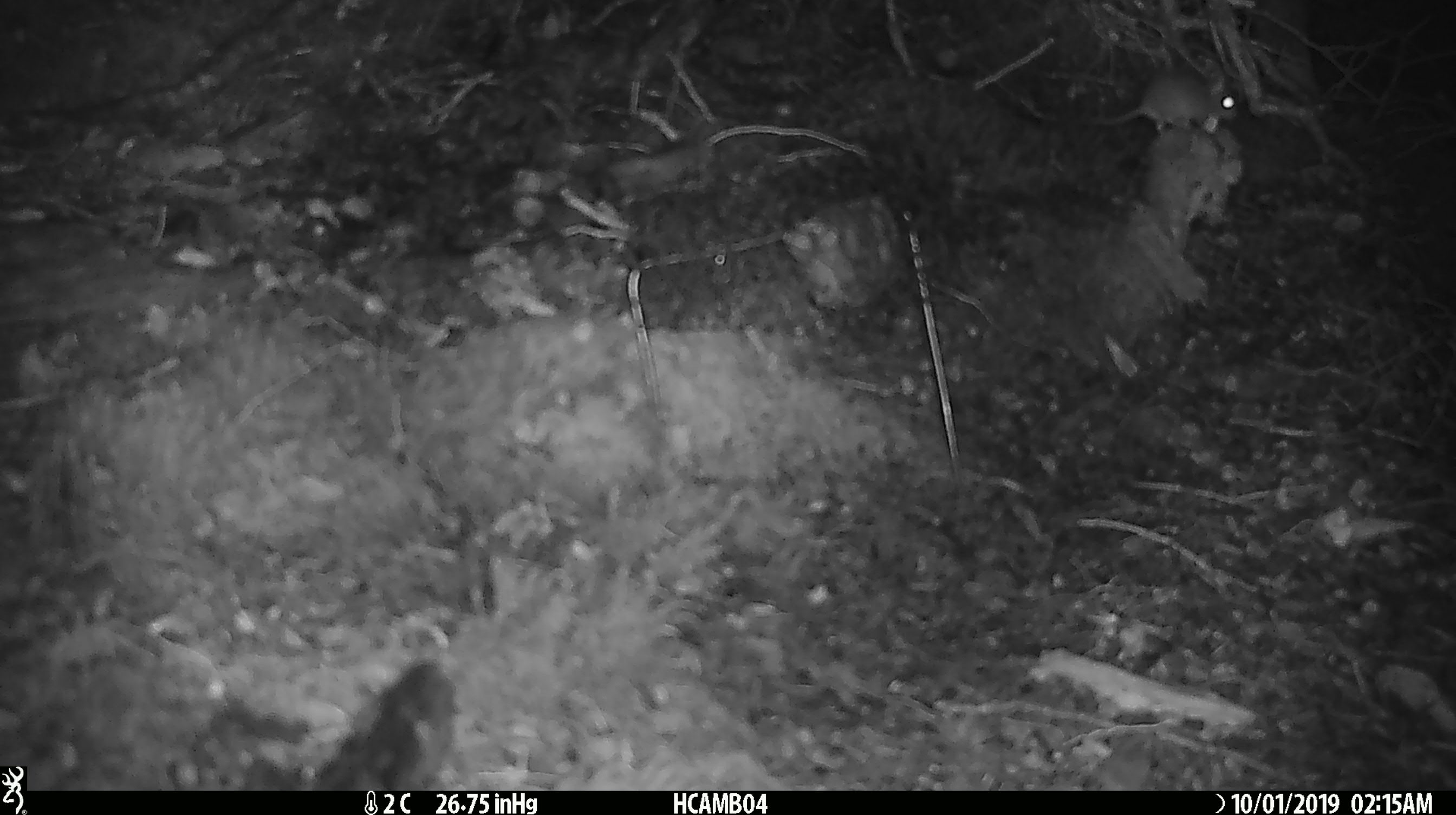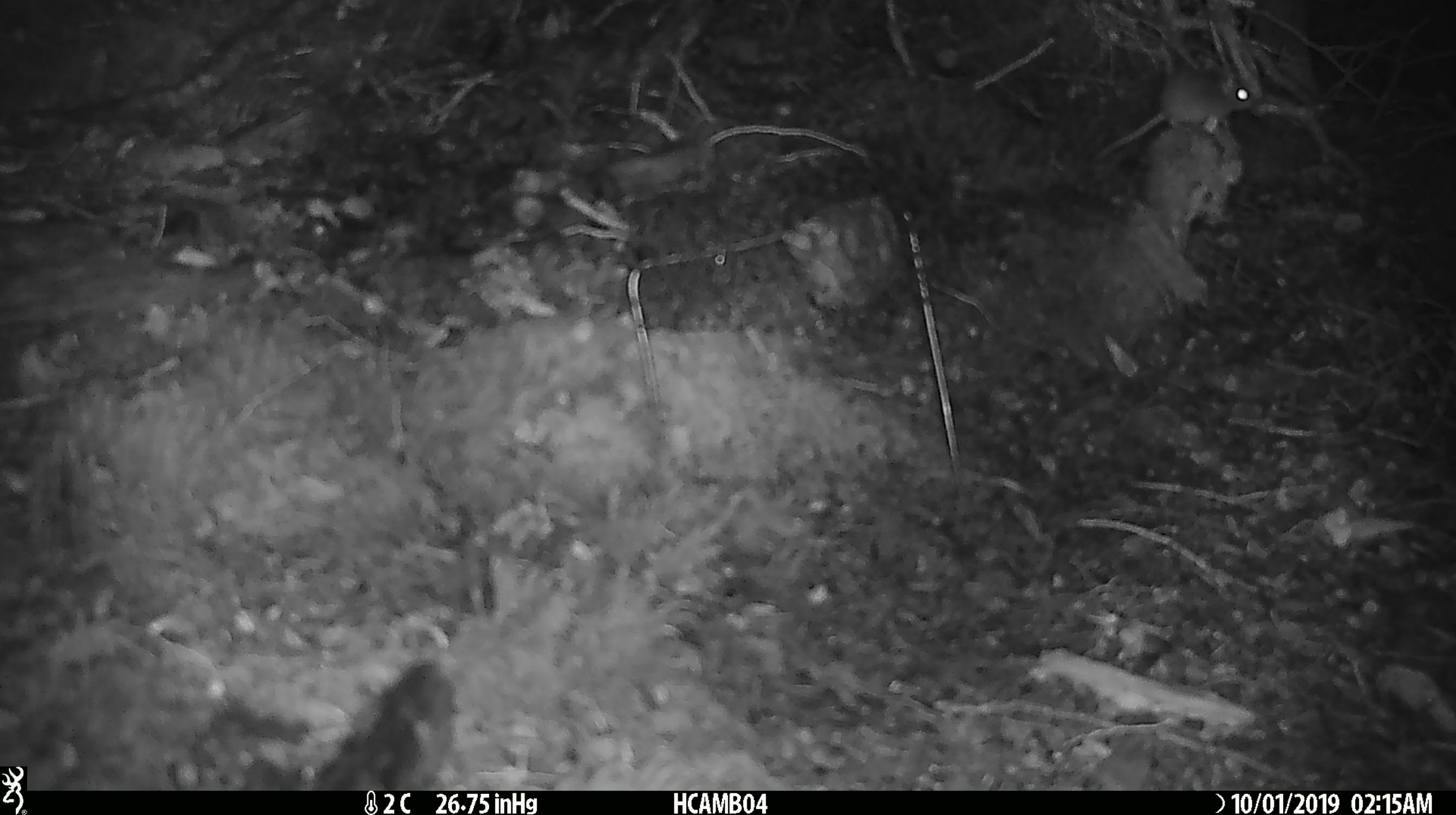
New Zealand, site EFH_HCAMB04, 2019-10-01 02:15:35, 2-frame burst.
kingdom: Animalia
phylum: Chordata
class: Mammalia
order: Rodentia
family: Muridae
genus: Mus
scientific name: Mus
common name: mouse